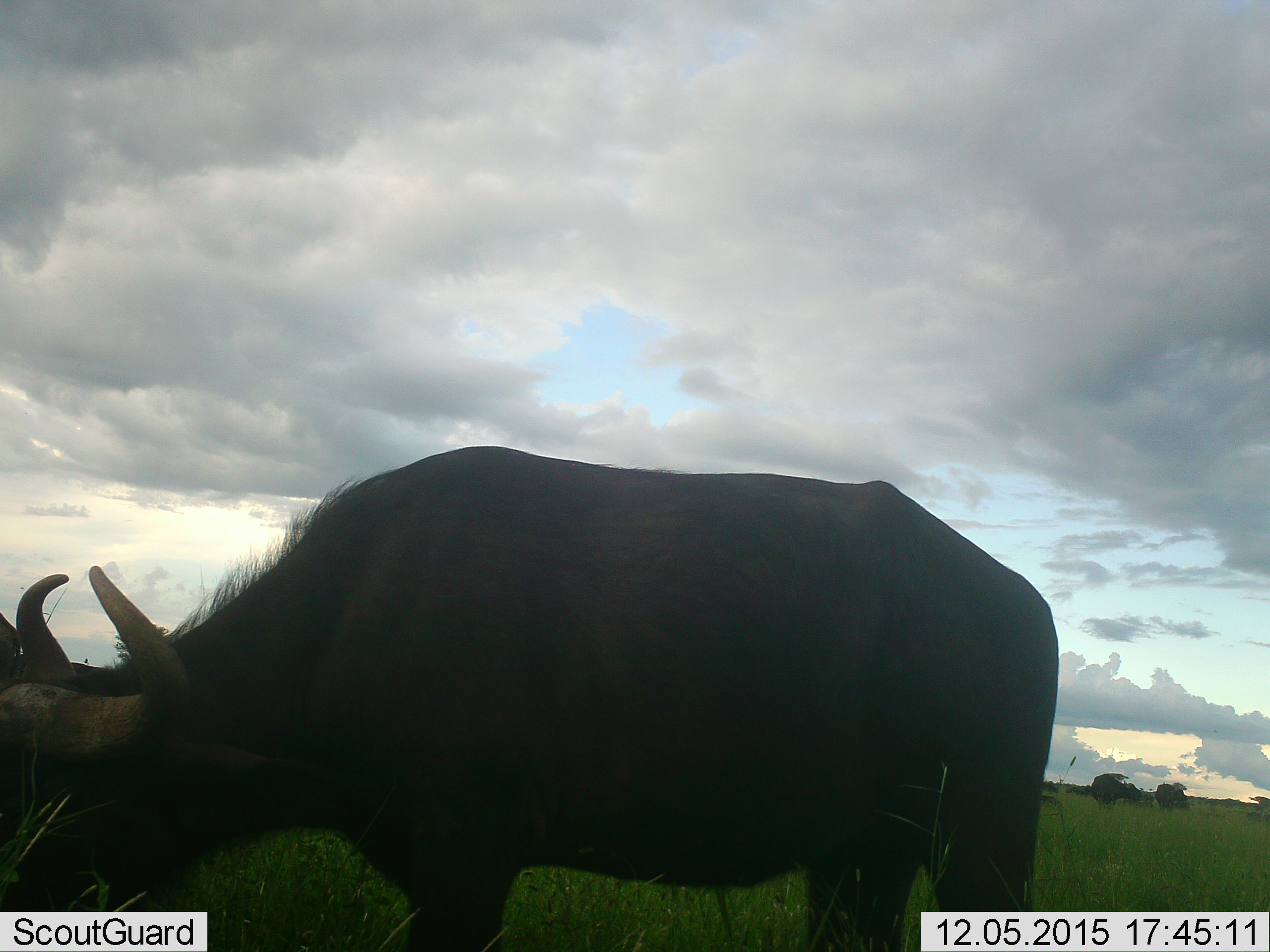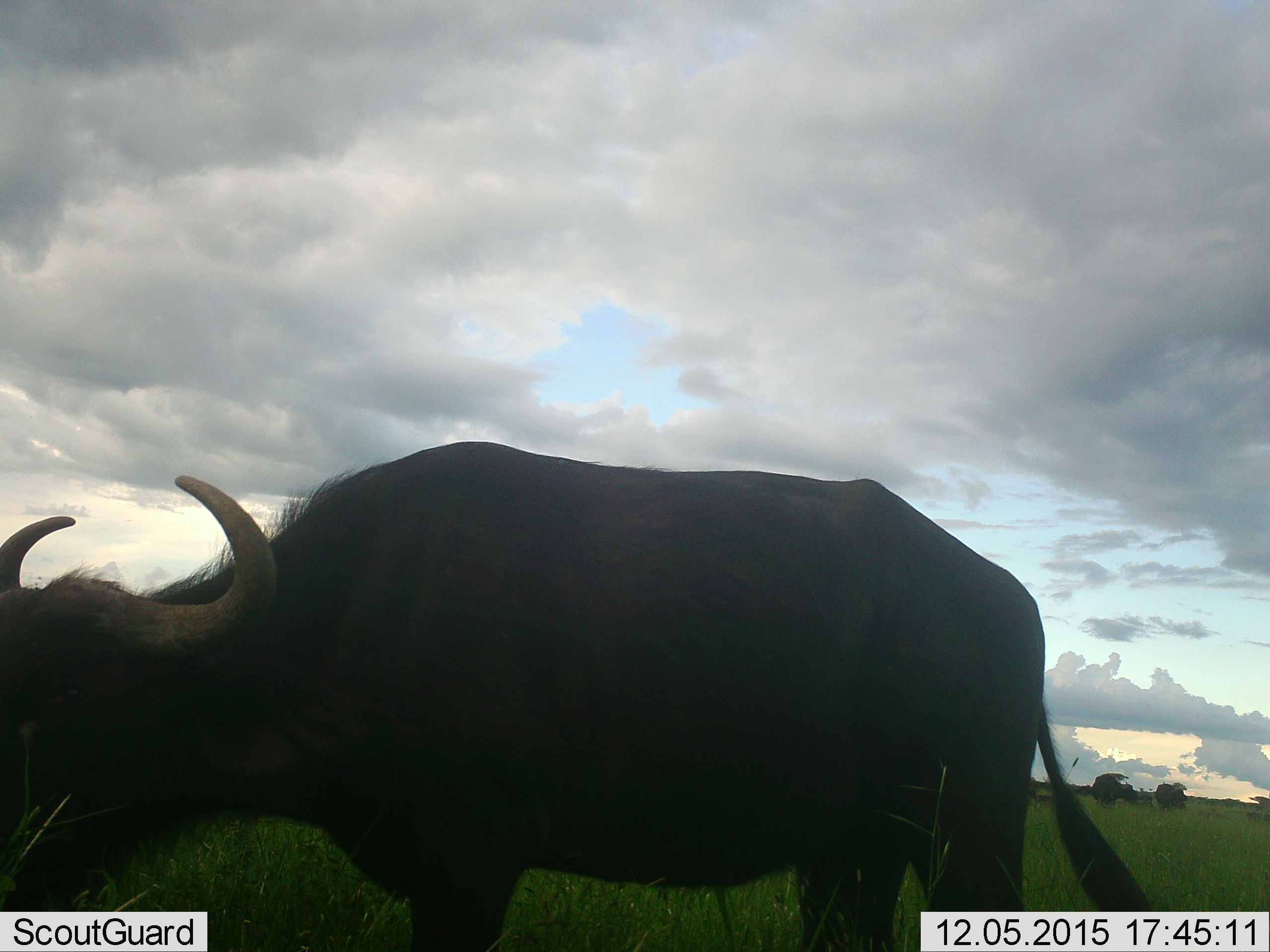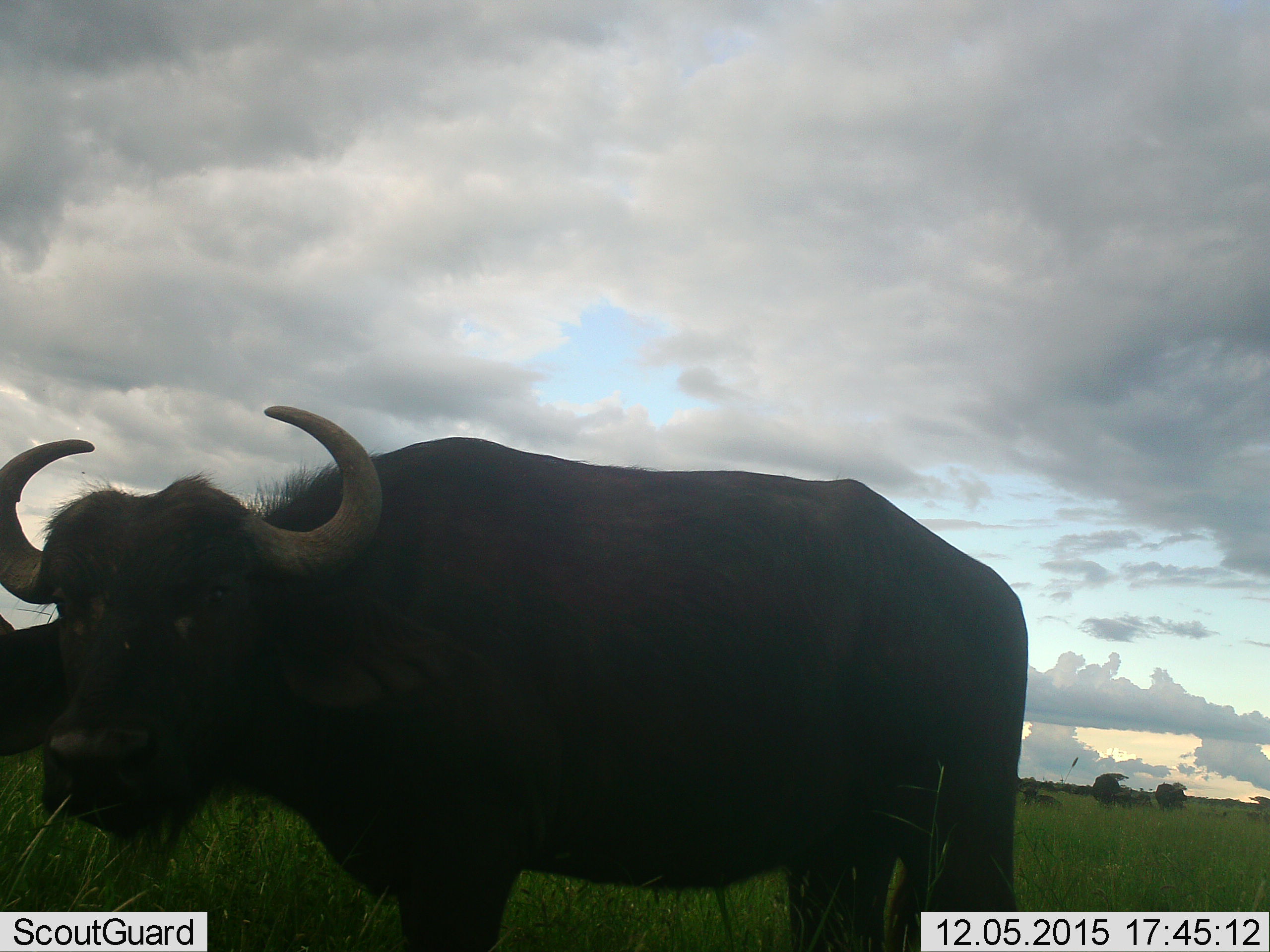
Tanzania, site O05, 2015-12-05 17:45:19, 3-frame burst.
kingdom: Animalia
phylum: Chordata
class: Mammalia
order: Artiodactyla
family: Bovidae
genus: Syncerus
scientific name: Syncerus caffer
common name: cape buffalo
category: buffalo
Buffalo (cape buffalo) (Syncerus caffer), count 3. Behavior (volunteer vote fractions): standing 88%, resting 25%, moving 12%, interacting 0%. Young present (vote fraction): 0%. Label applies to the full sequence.